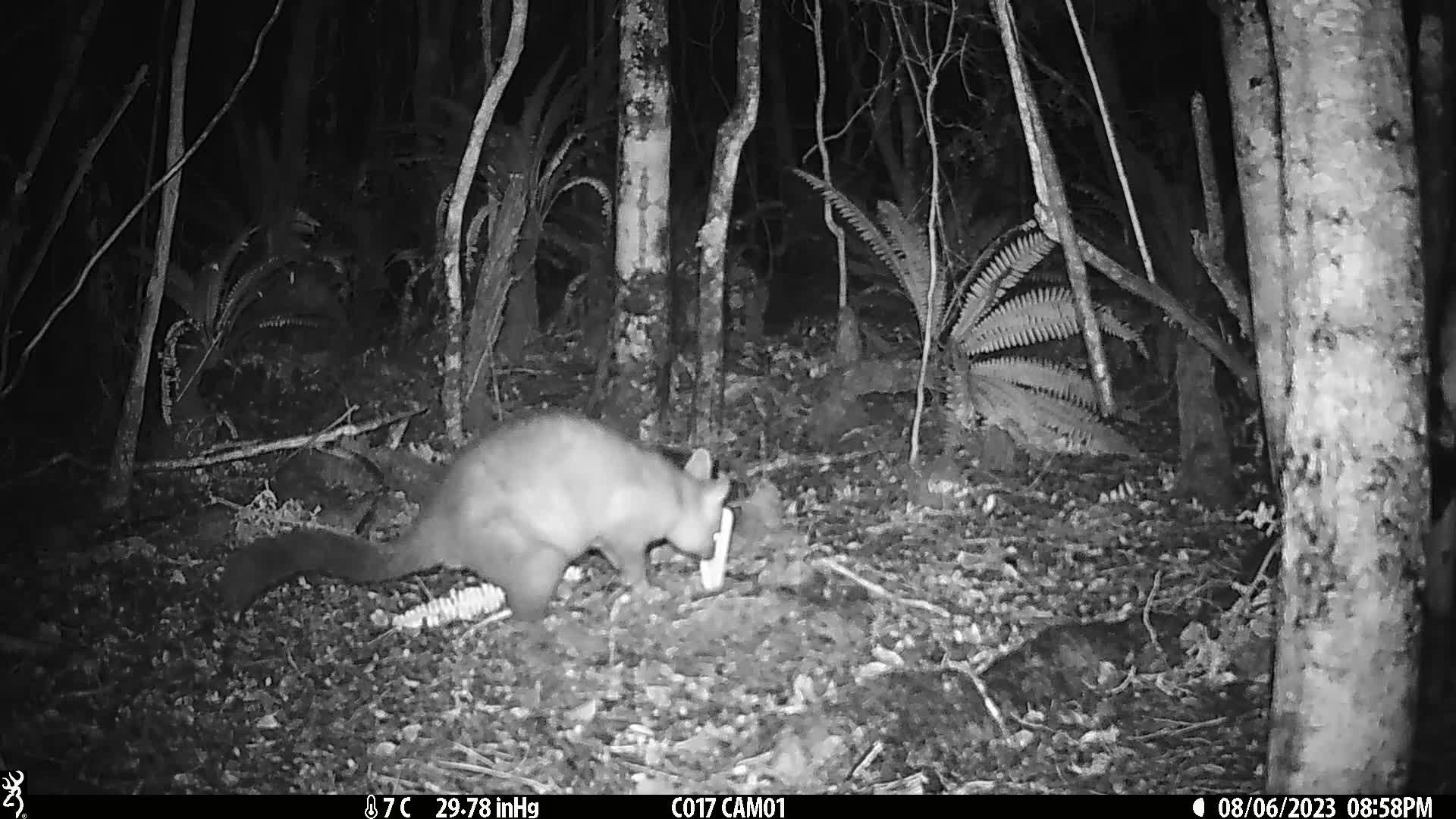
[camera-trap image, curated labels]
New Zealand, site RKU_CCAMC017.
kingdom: Animalia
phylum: Chordata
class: Mammalia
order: Diprotodontia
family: Phalangeridae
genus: Trichosurus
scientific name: Trichosurus vulpecula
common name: common brushtail possum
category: possum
Possum (common brushtail possum) (Trichosurus vulpecula).